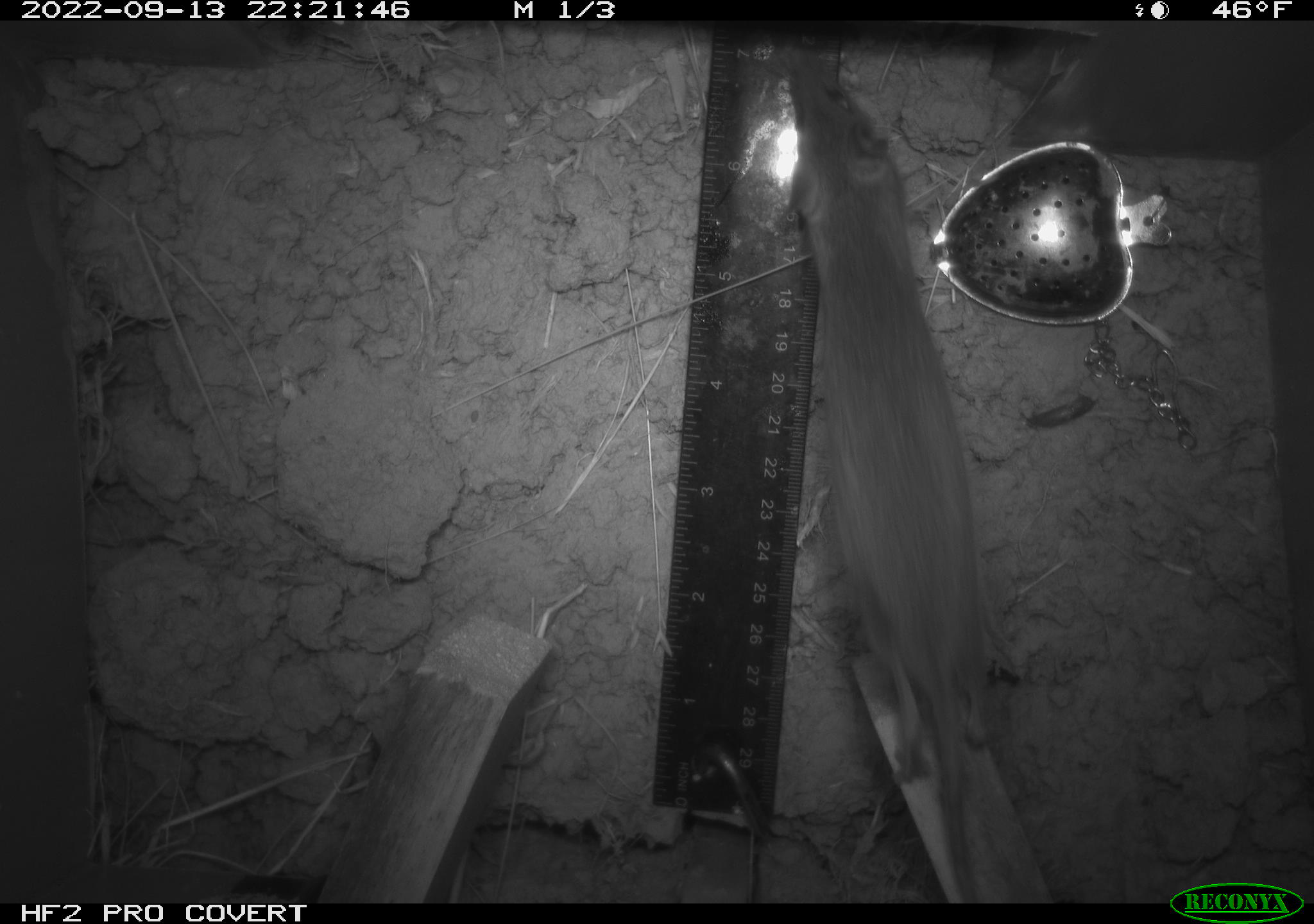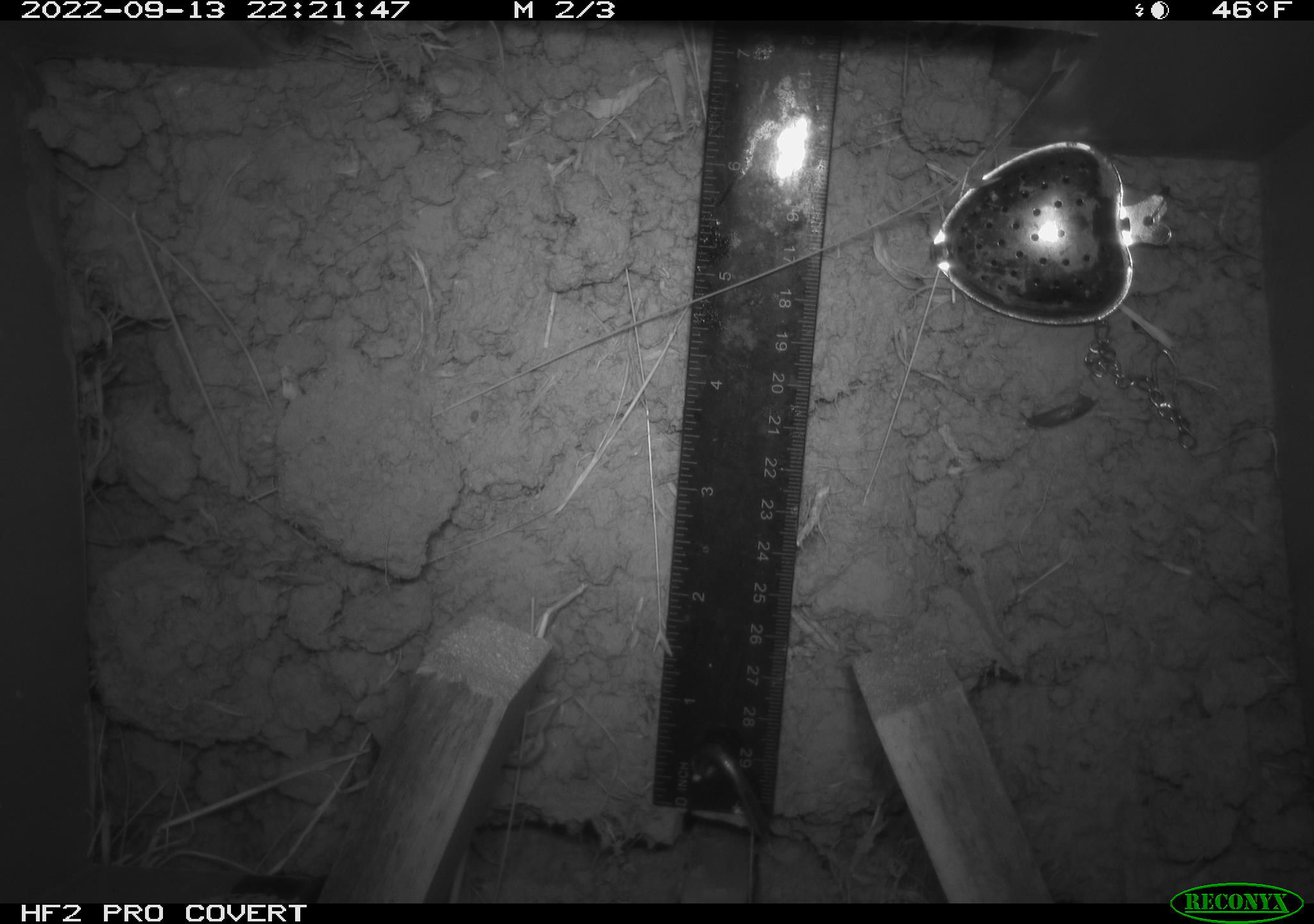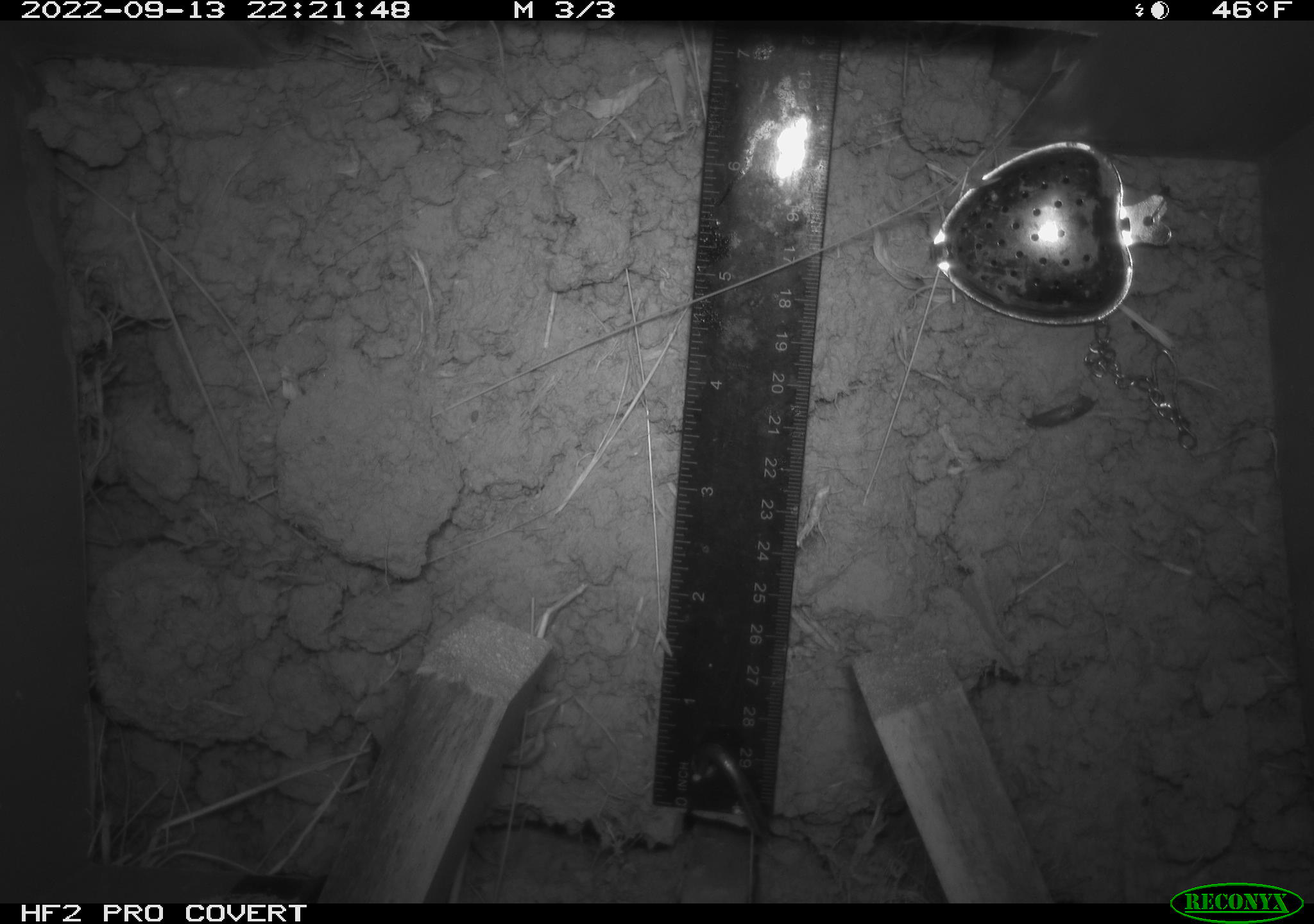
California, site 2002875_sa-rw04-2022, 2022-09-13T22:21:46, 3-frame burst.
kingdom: Animalia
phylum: Chordata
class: Mammalia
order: Rodentia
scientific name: Rodentia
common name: mouse species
Mouse species (Rodentia).